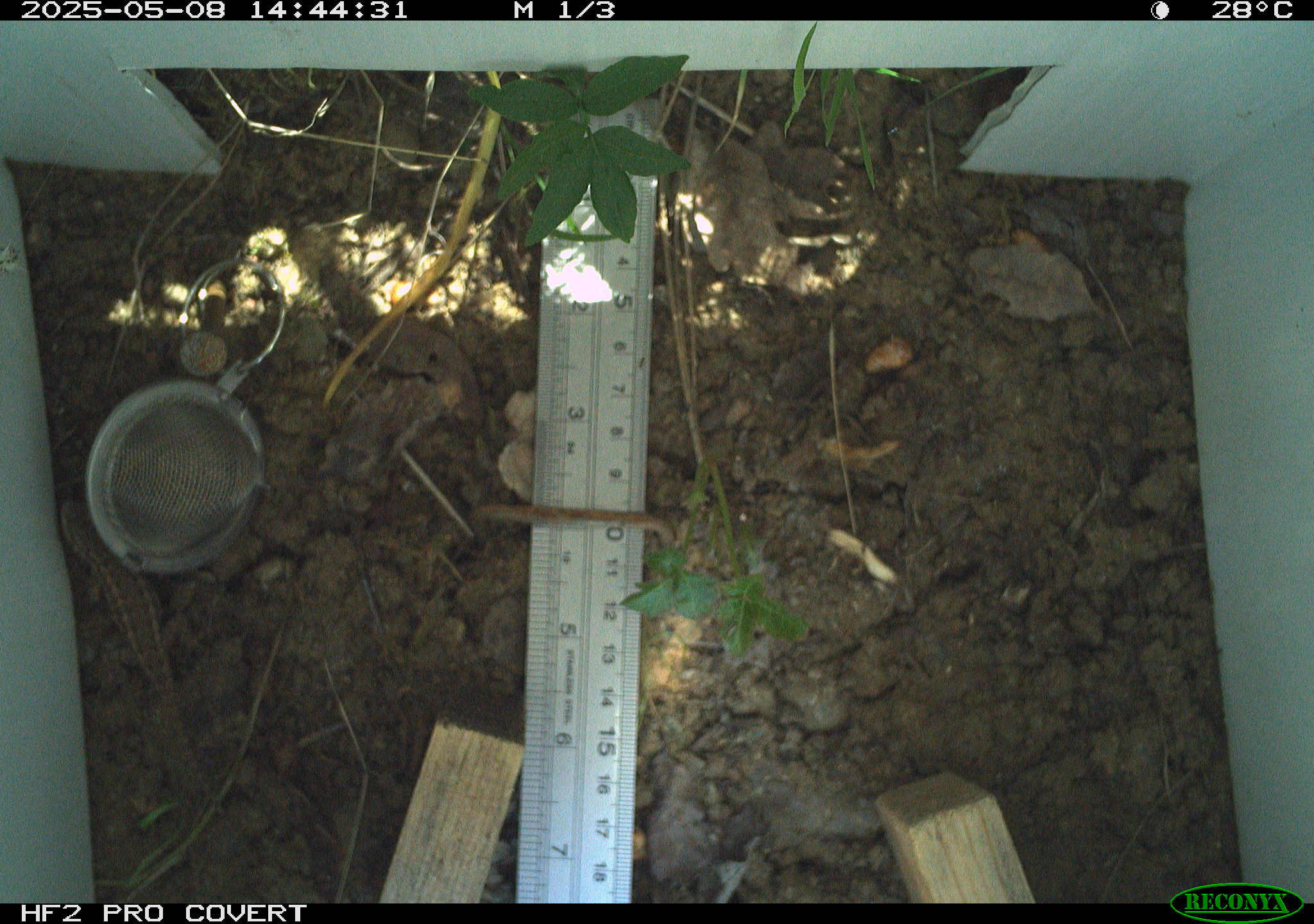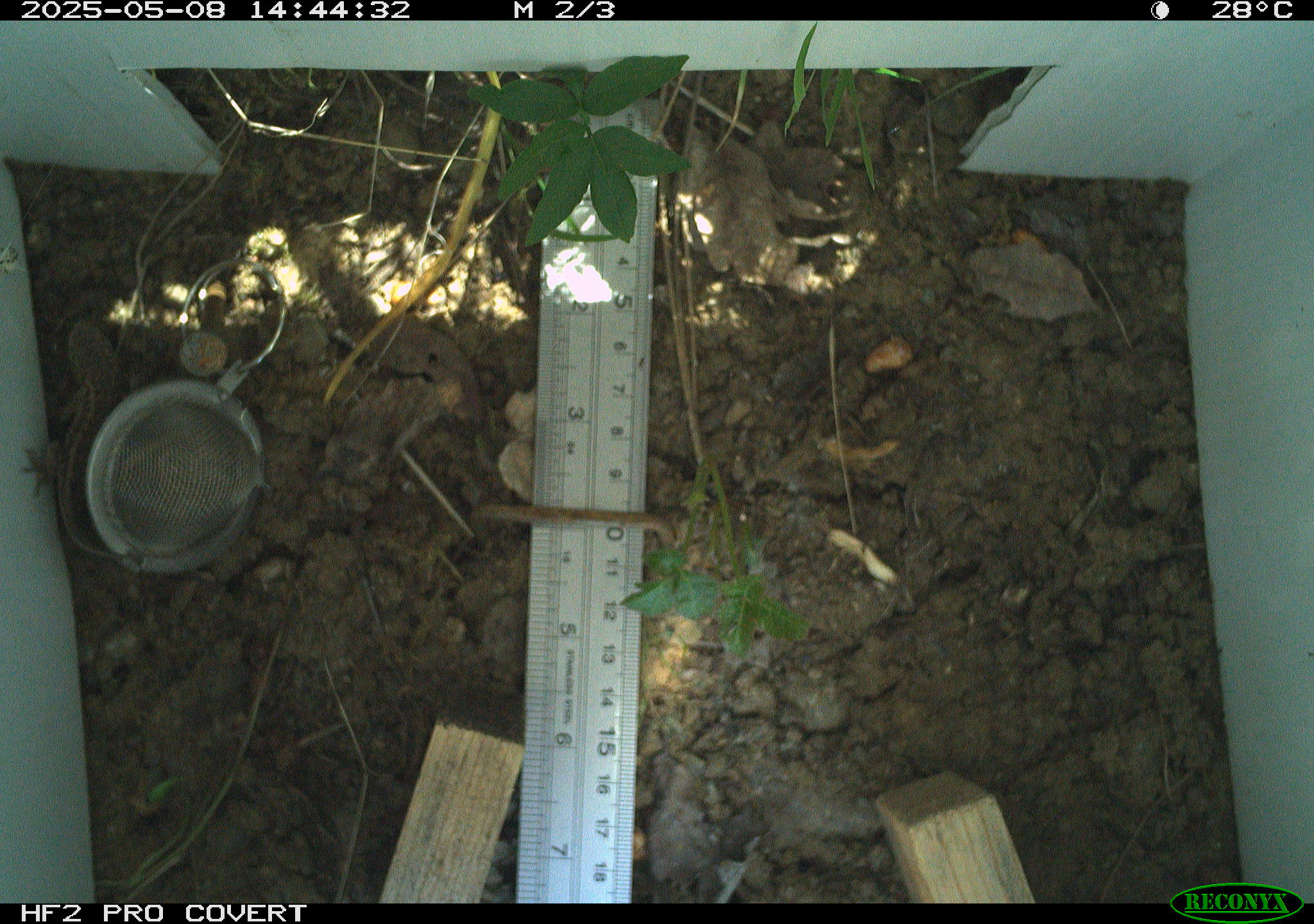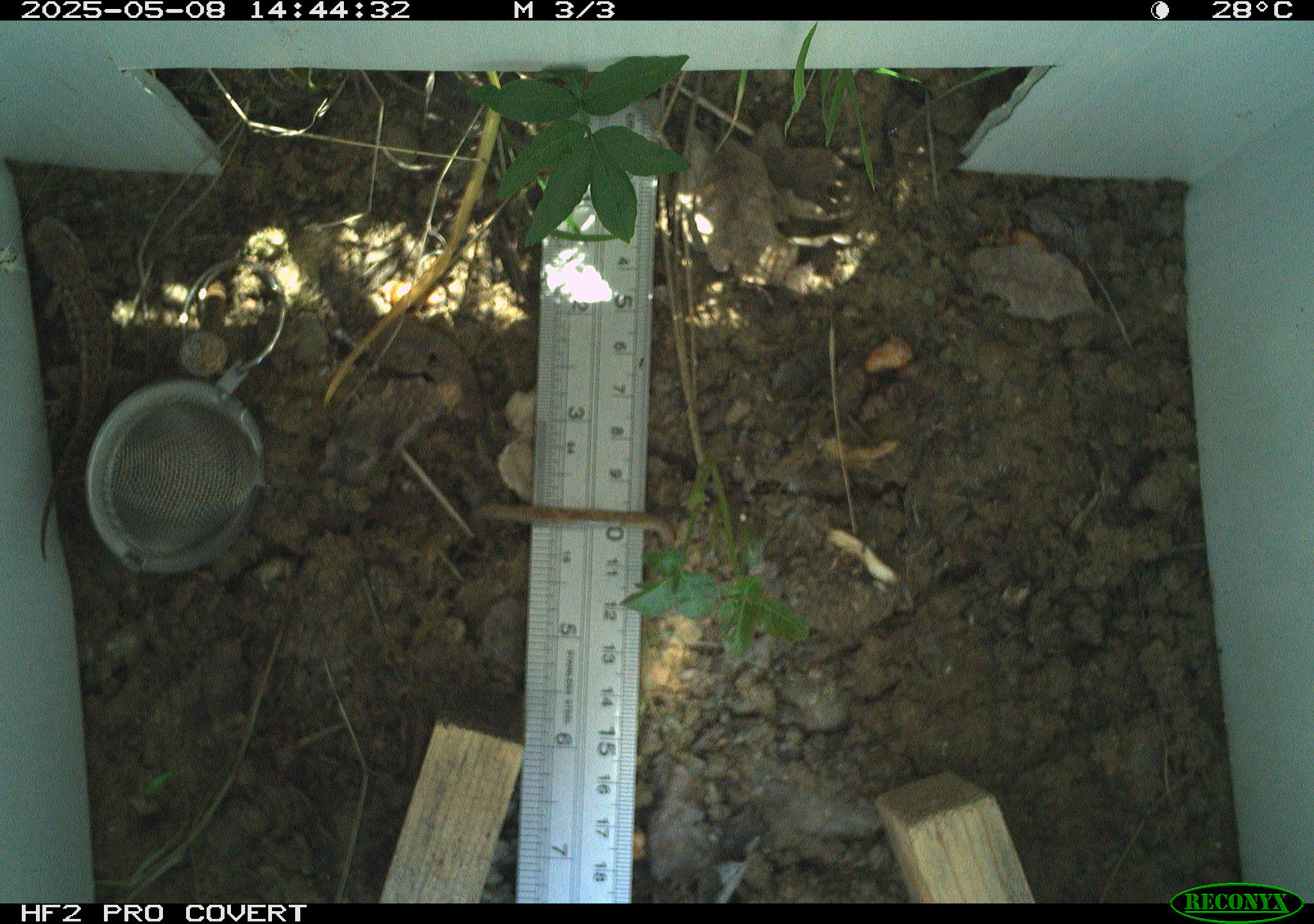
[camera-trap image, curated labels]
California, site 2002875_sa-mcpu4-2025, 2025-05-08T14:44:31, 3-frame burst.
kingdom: Animalia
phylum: Chordata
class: Reptilia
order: Squamata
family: Phrynosomatidae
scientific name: Phrynosomatidae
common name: north american spiny lizards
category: sceloporus/uta species